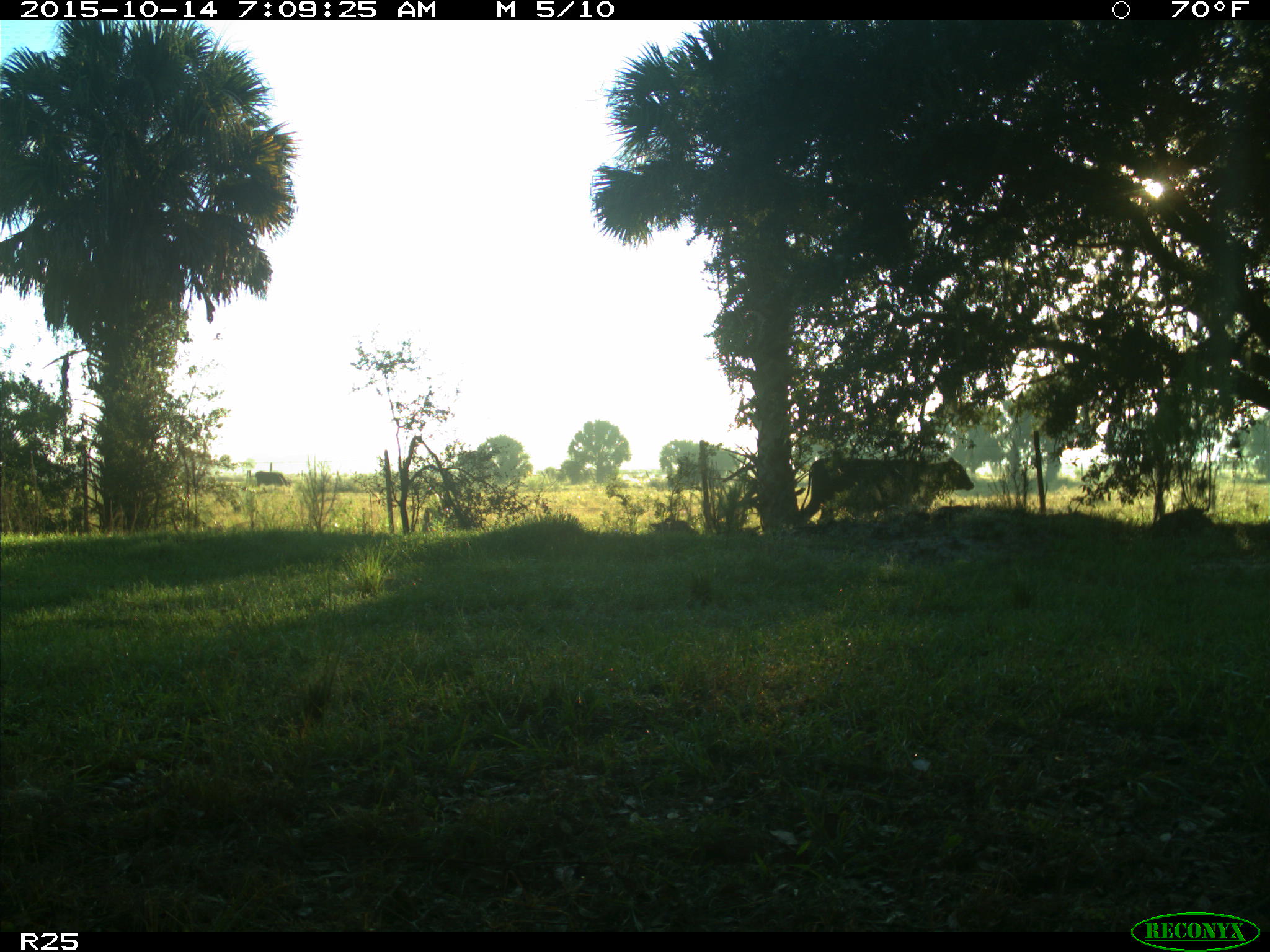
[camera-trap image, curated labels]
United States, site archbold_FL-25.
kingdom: Animalia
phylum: Chordata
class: Mammalia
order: Artiodactyla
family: Bovidae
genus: Bos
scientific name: Bos taurus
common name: domestic cow